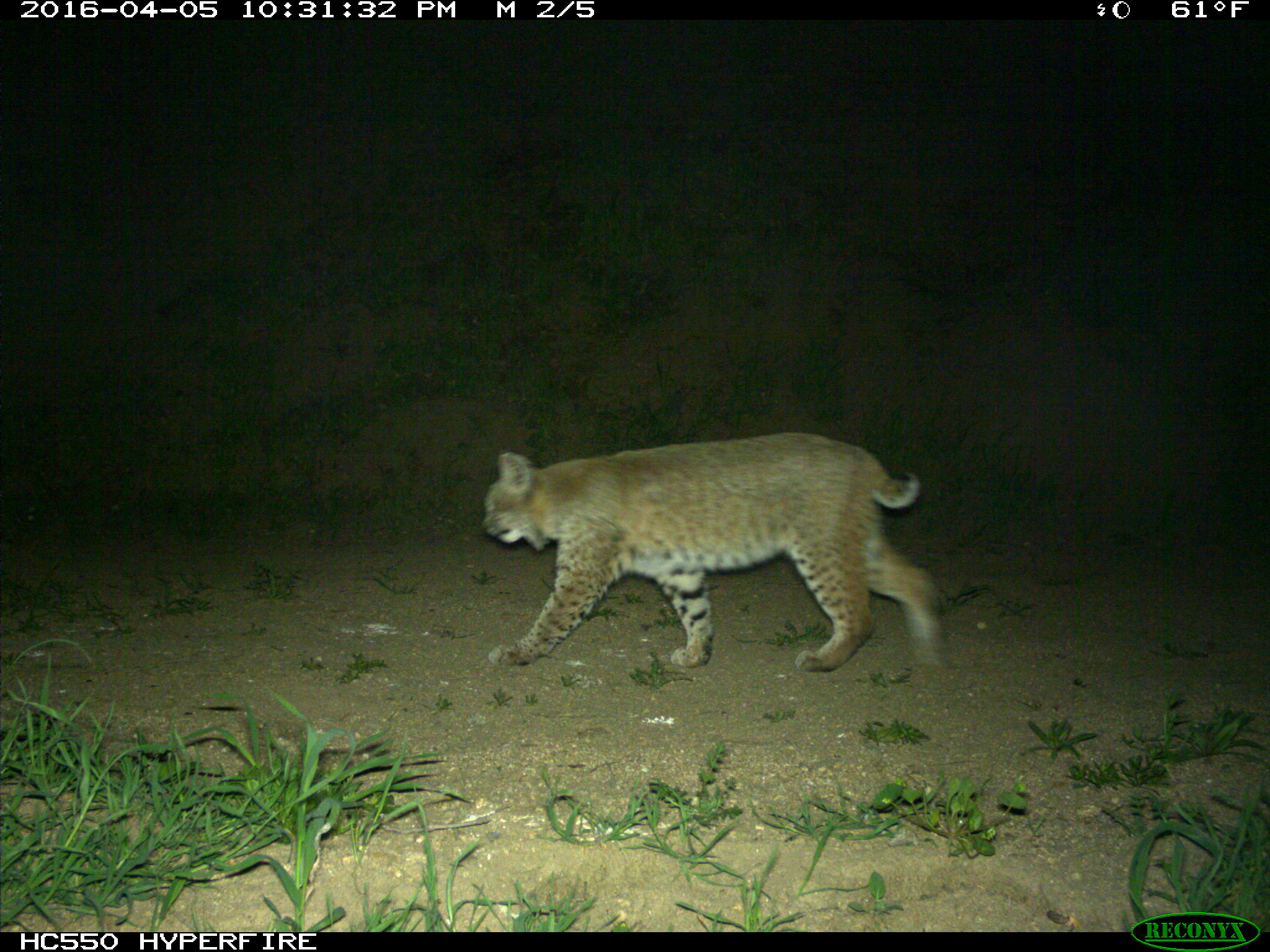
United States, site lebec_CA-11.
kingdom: Animalia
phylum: Chordata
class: Mammalia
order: Carnivora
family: Felidae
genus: Lynx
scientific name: Lynx rufus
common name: bobcat